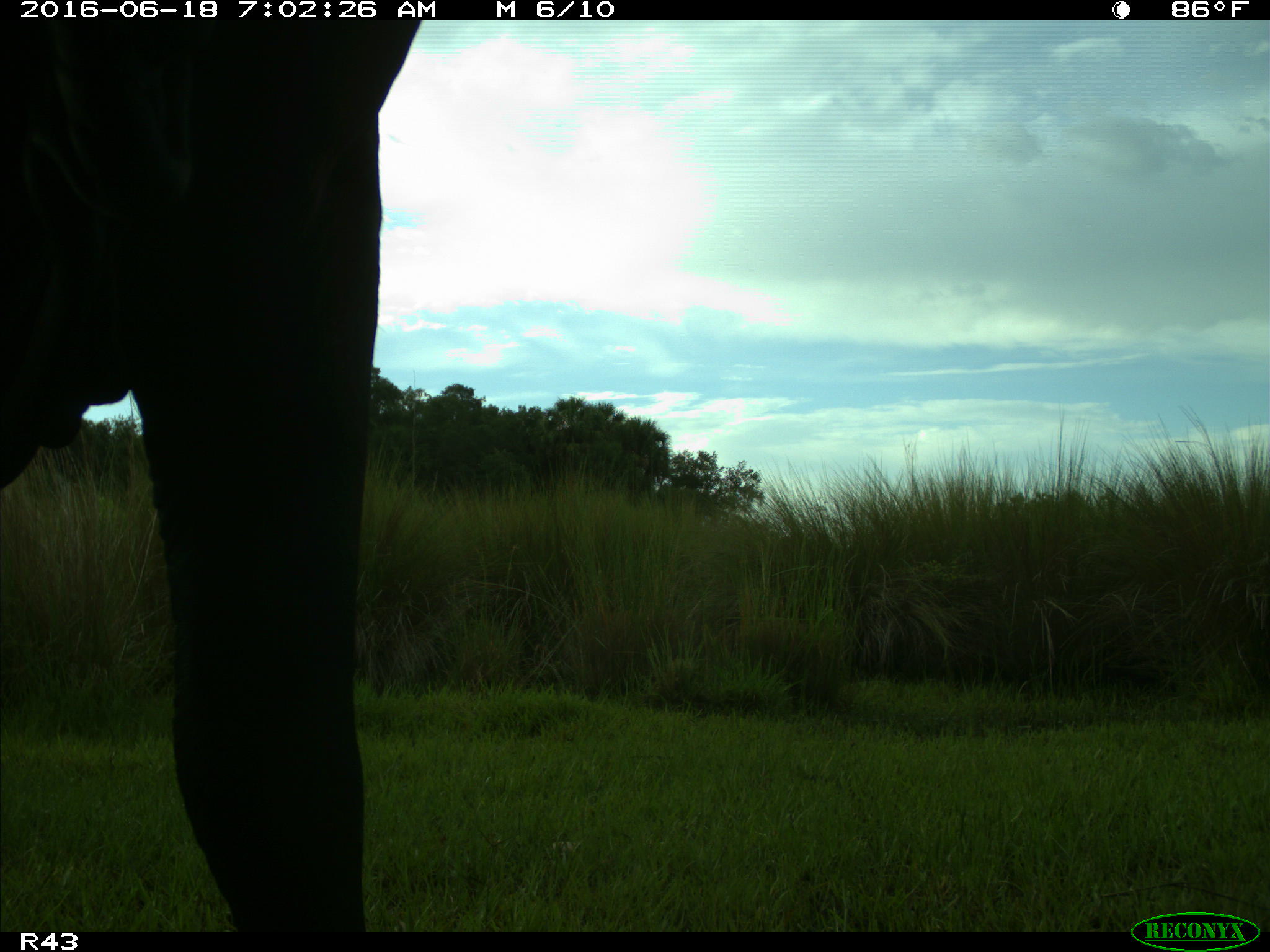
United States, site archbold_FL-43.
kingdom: Animalia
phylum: Chordata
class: Mammalia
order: Artiodactyla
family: Bovidae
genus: Bos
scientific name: Bos taurus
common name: domestic cow